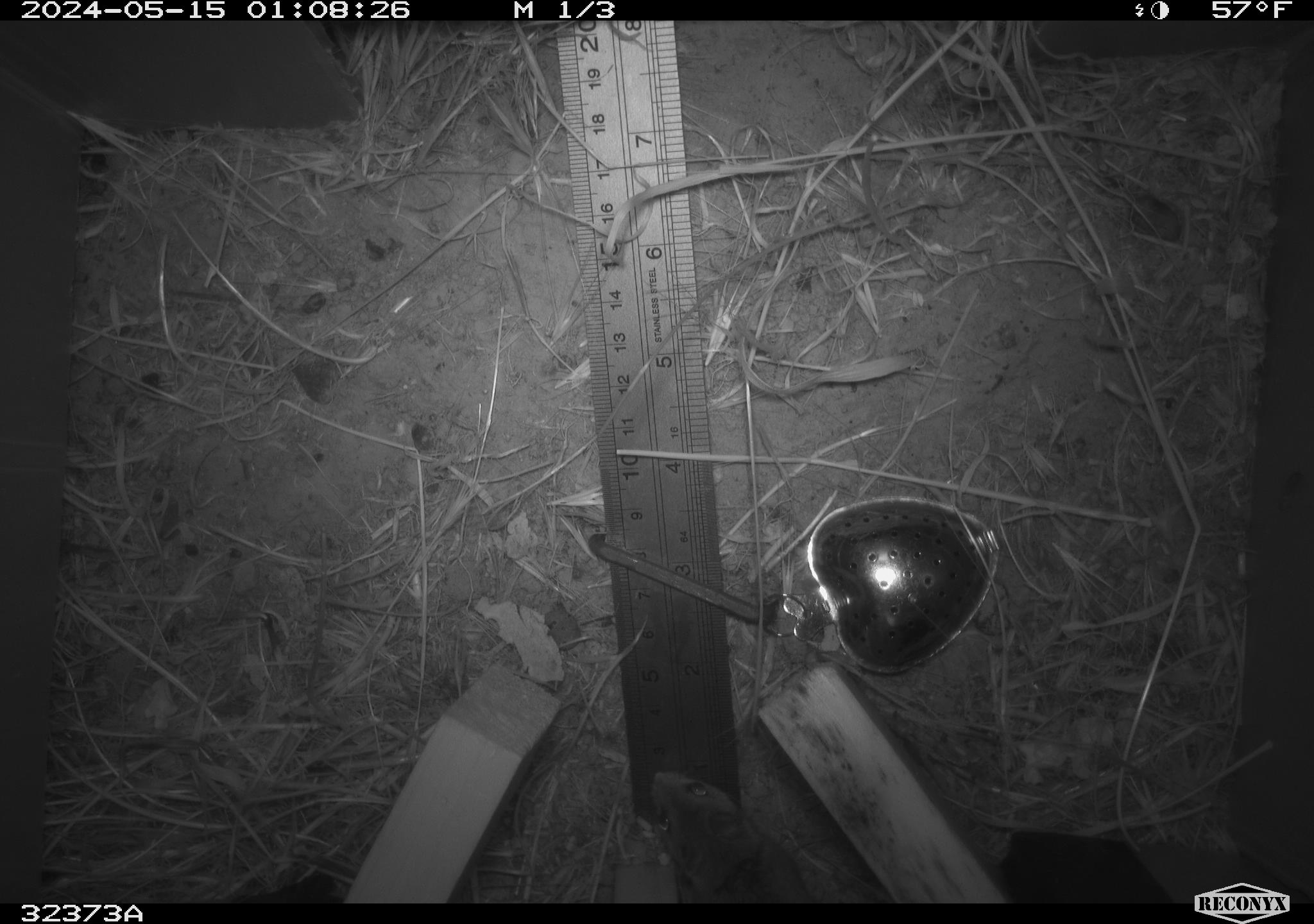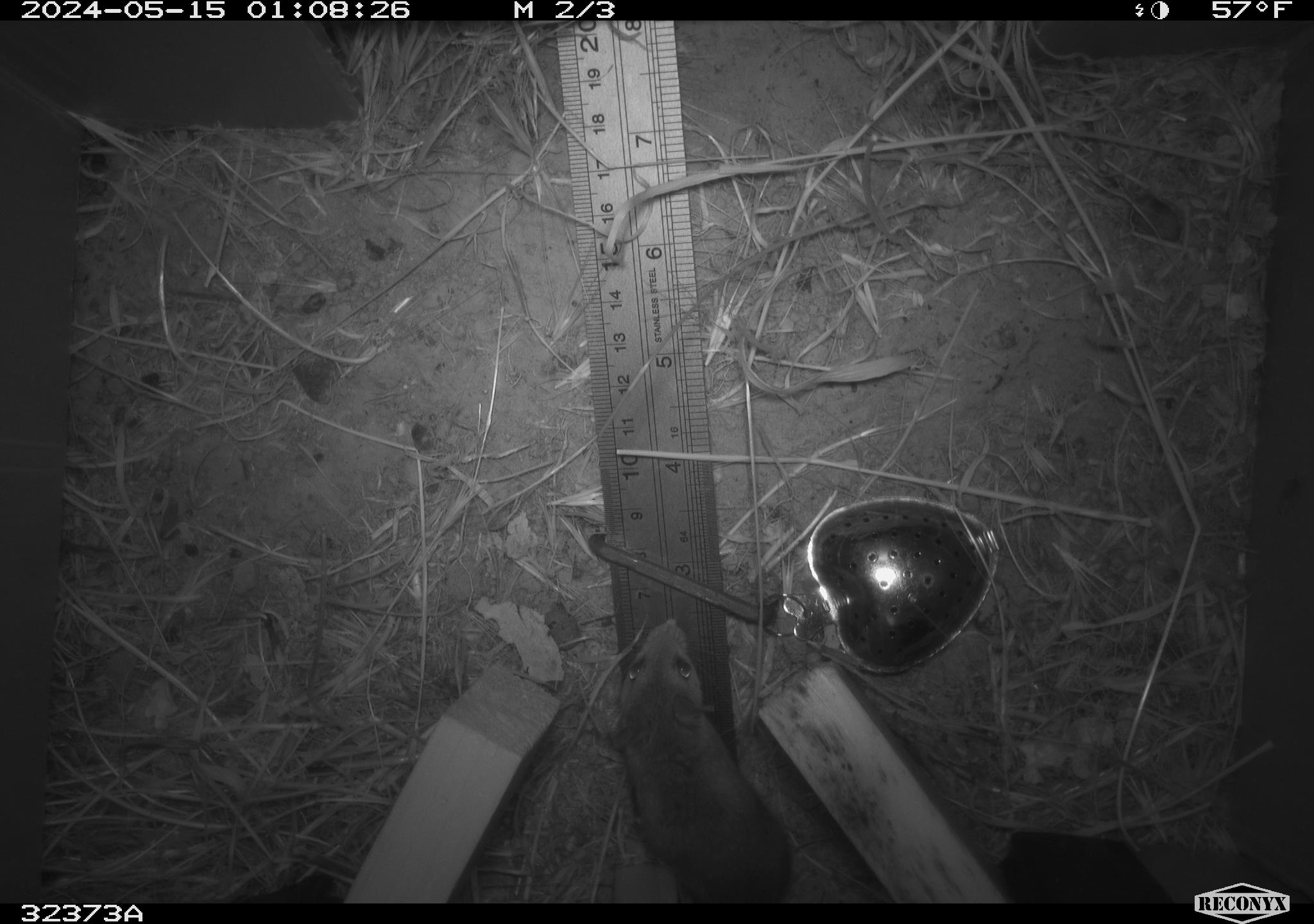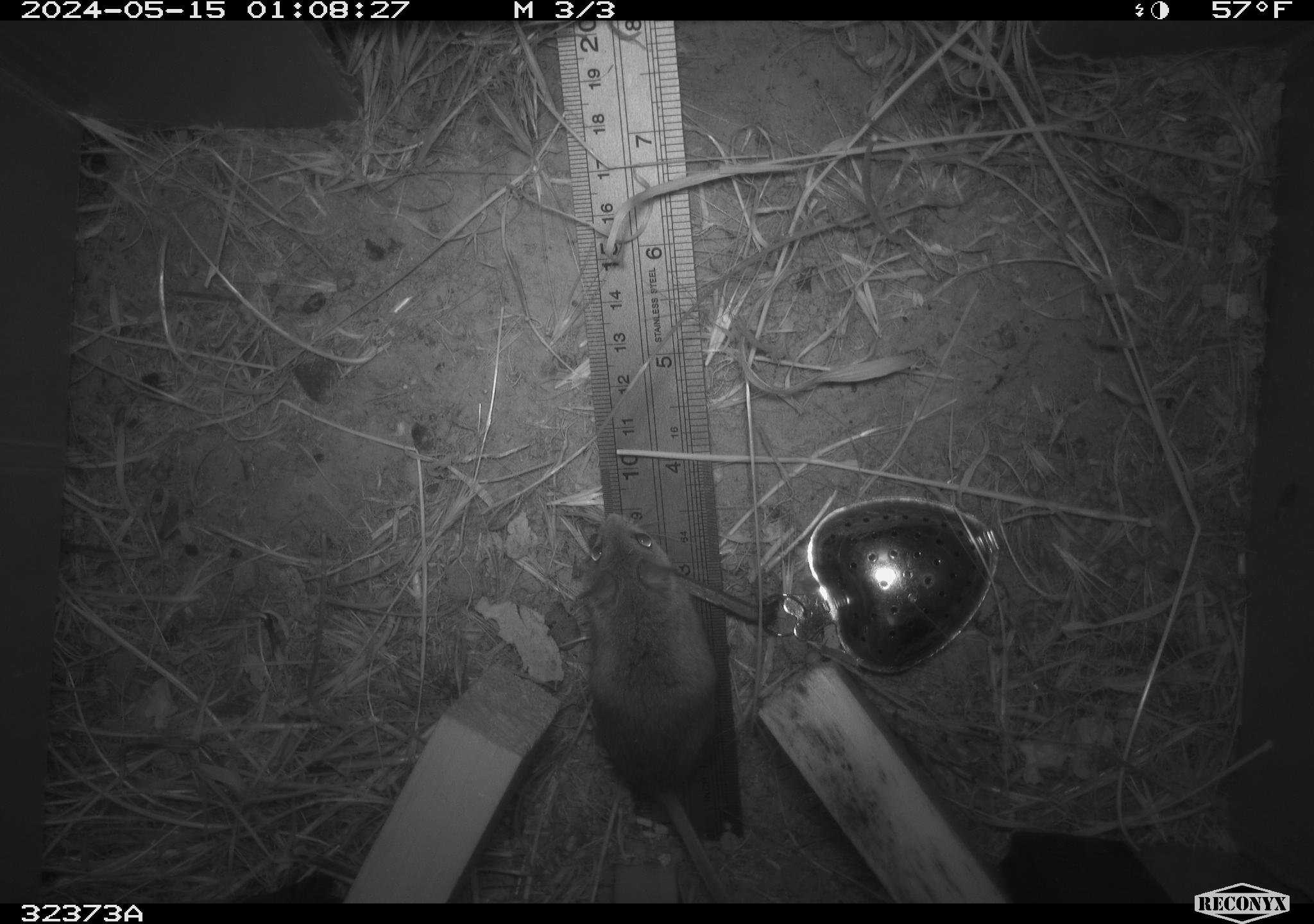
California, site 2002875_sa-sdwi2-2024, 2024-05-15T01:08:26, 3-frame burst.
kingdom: Animalia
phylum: Chordata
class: Mammalia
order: Rodentia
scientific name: Rodentia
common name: mouse species